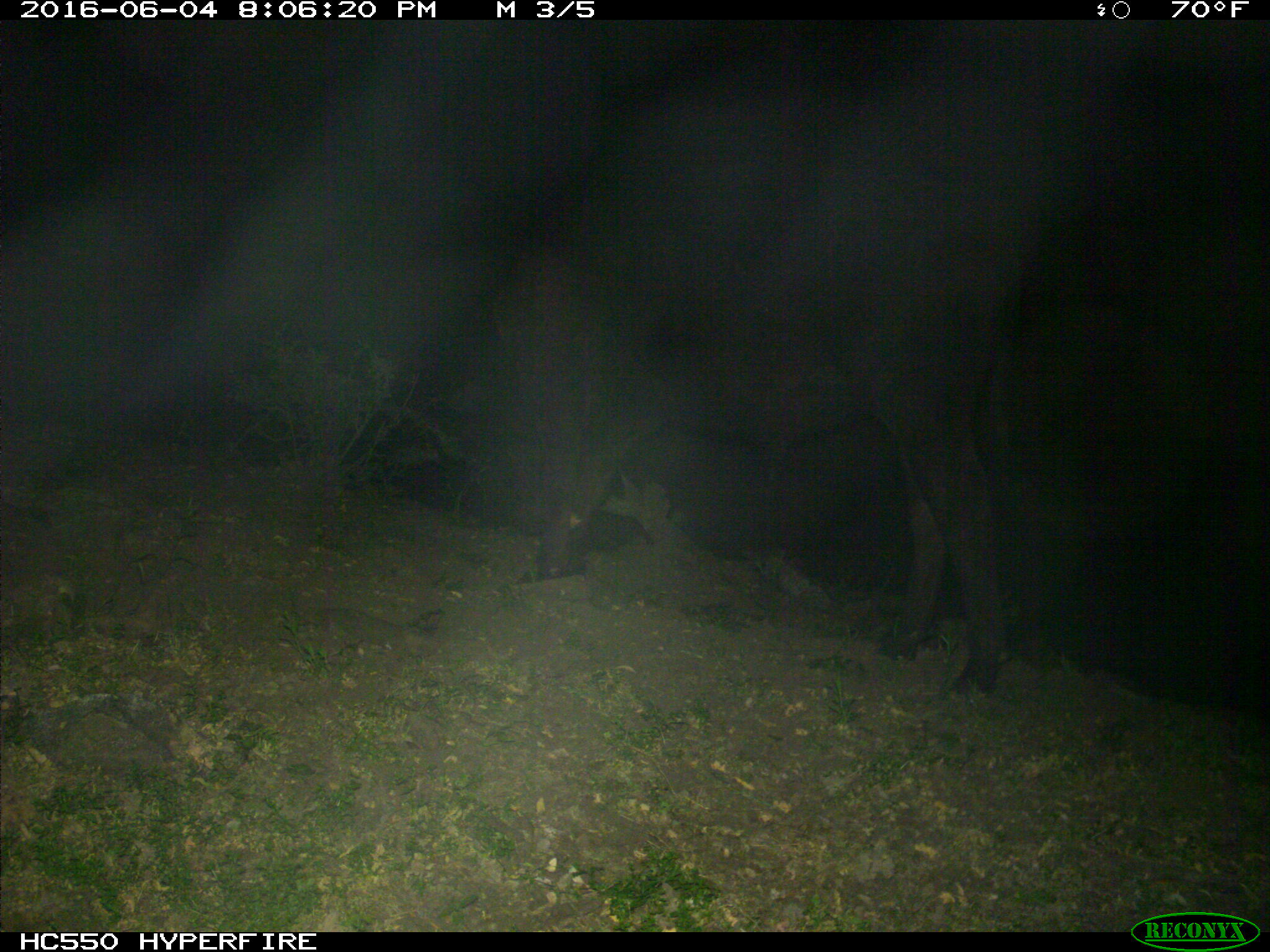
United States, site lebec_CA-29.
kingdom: Animalia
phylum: Chordata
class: Mammalia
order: Artiodactyla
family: Bovidae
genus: Bos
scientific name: Bos taurus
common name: domestic cow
Bos taurus (domestic cow).